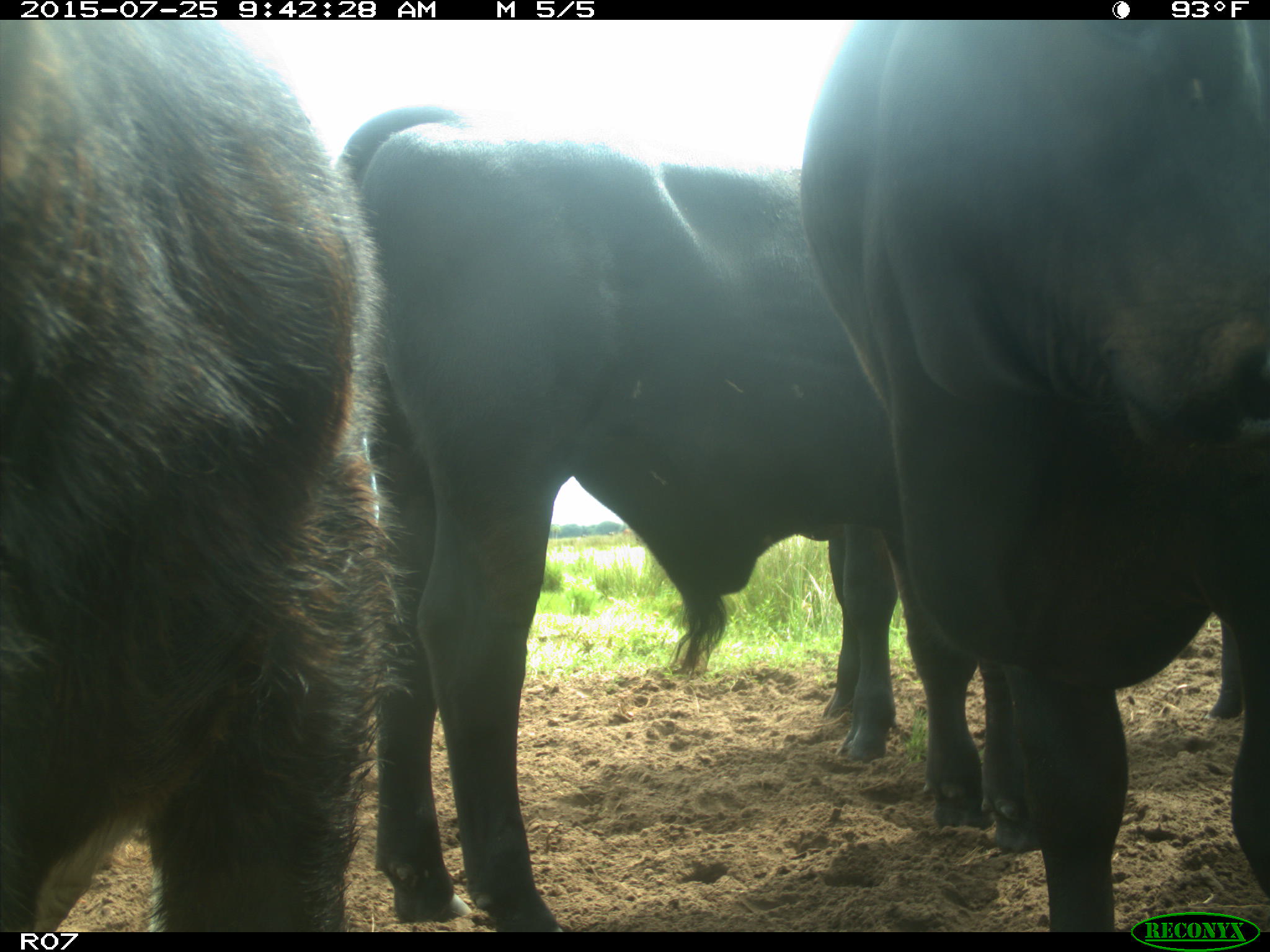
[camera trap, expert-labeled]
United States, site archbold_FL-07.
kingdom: Animalia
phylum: Chordata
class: Mammalia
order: Artiodactyla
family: Bovidae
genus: Bos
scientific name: Bos taurus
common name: domestic cow